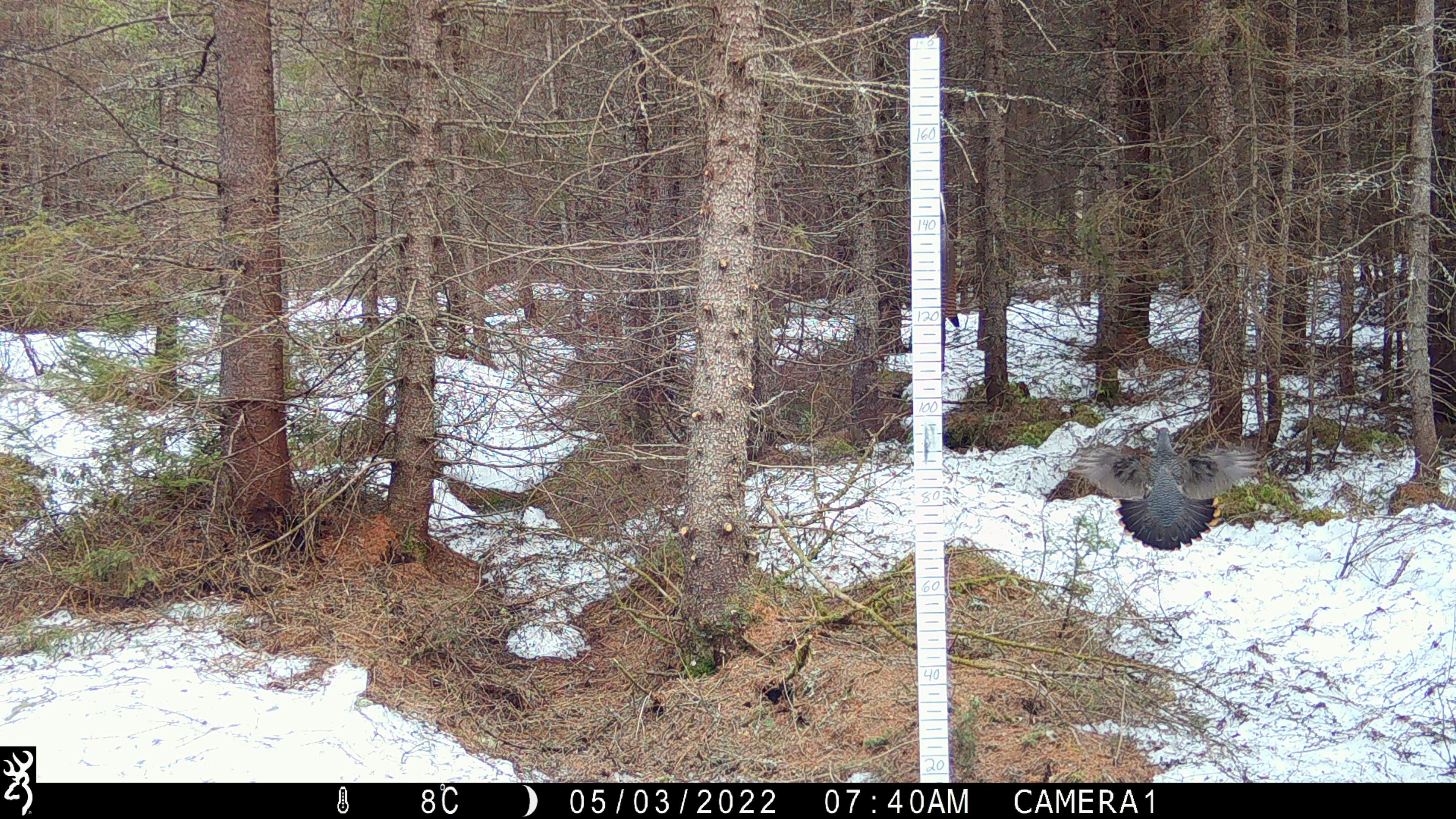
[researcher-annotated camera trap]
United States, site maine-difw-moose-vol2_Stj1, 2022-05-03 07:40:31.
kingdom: Animalia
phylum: Chordata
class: Aves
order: Galliformes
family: Phasianidae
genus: Canachites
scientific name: Canachites canadensis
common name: spruce grouse